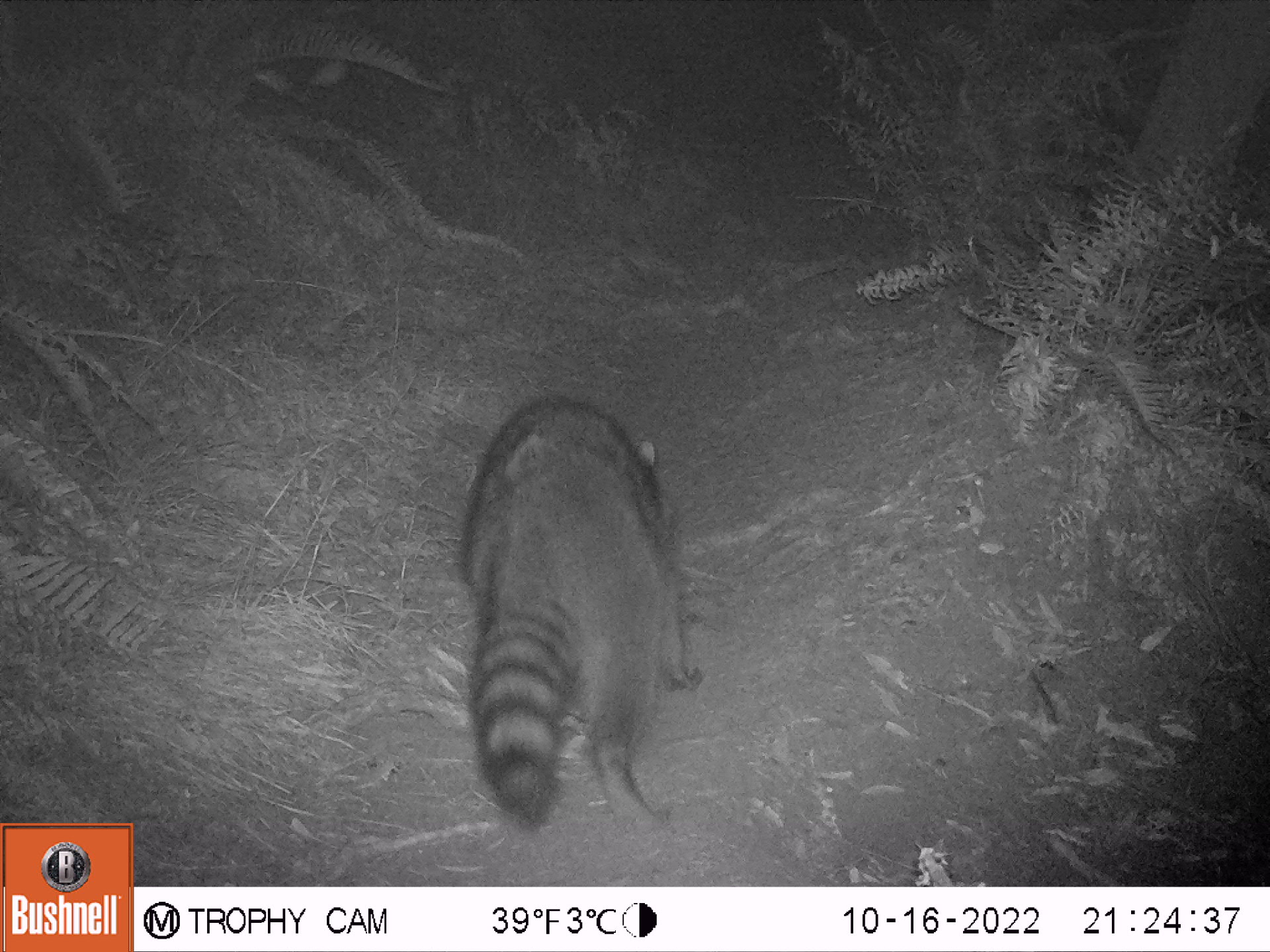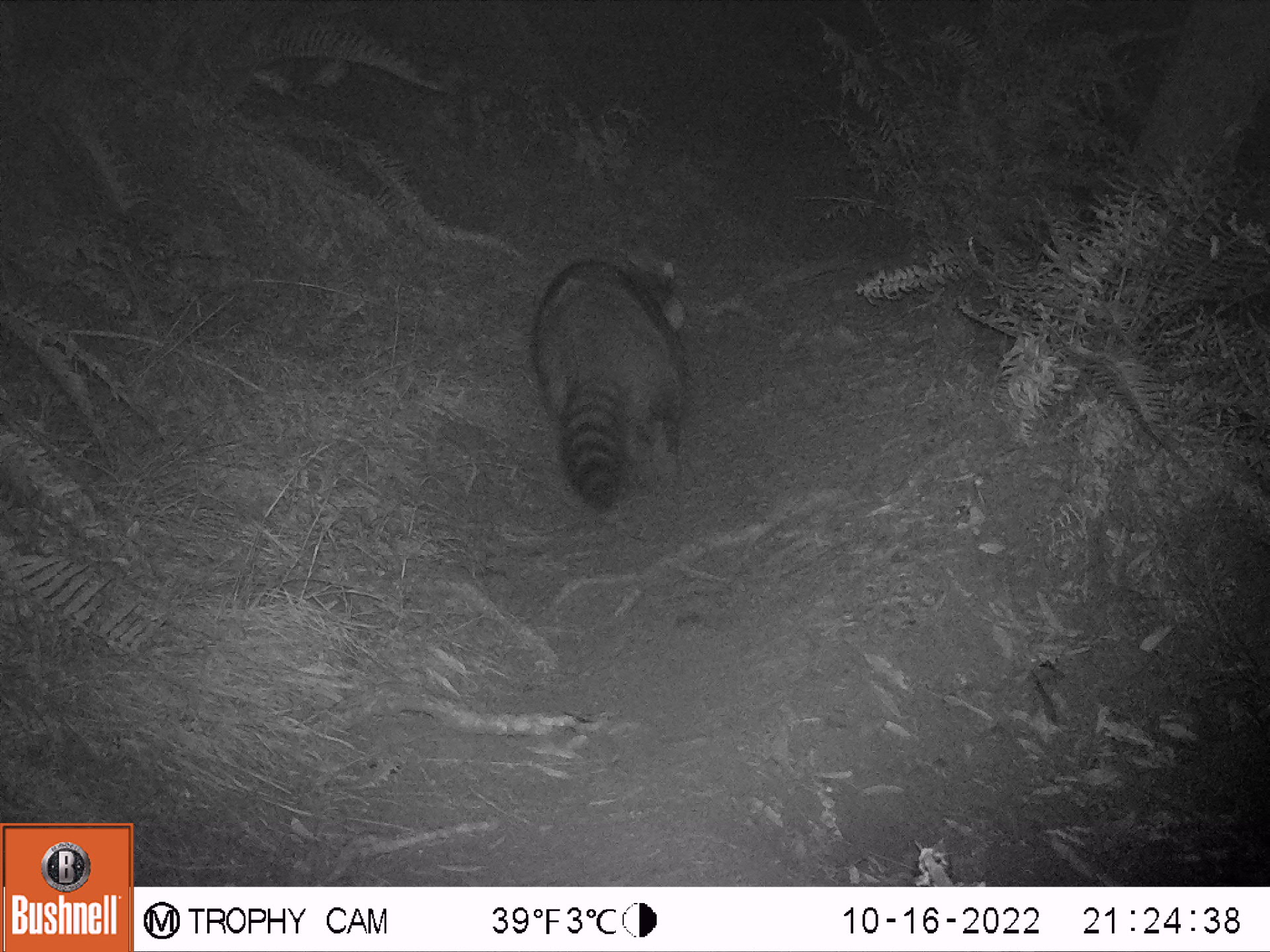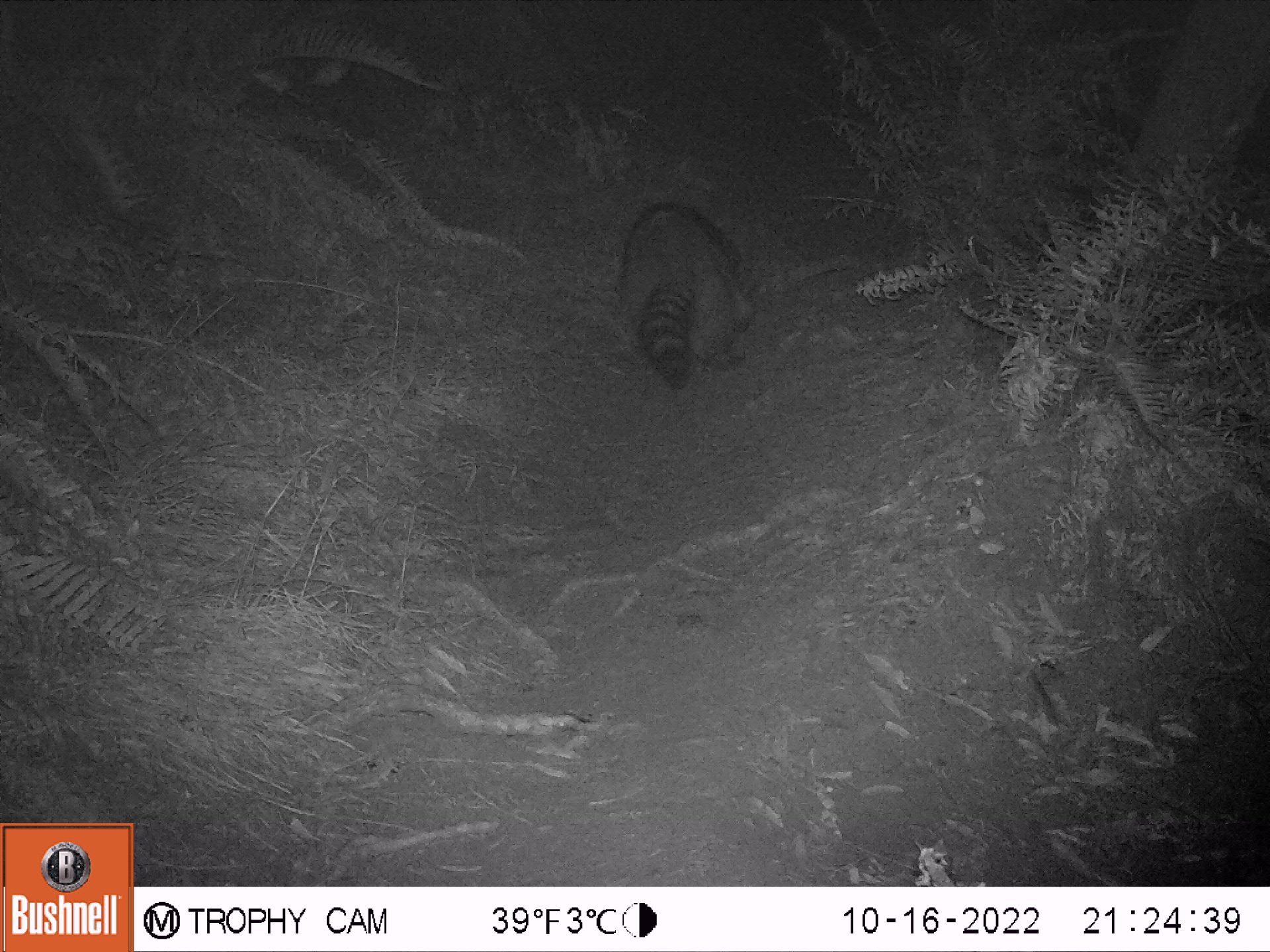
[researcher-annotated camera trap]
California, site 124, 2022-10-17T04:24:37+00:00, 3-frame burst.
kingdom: Animalia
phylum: Chordata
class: Mammalia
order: Carnivora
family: Procyonidae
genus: Procyon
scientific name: Procyon lotor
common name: raccoon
Raccoon (Procyon lotor).